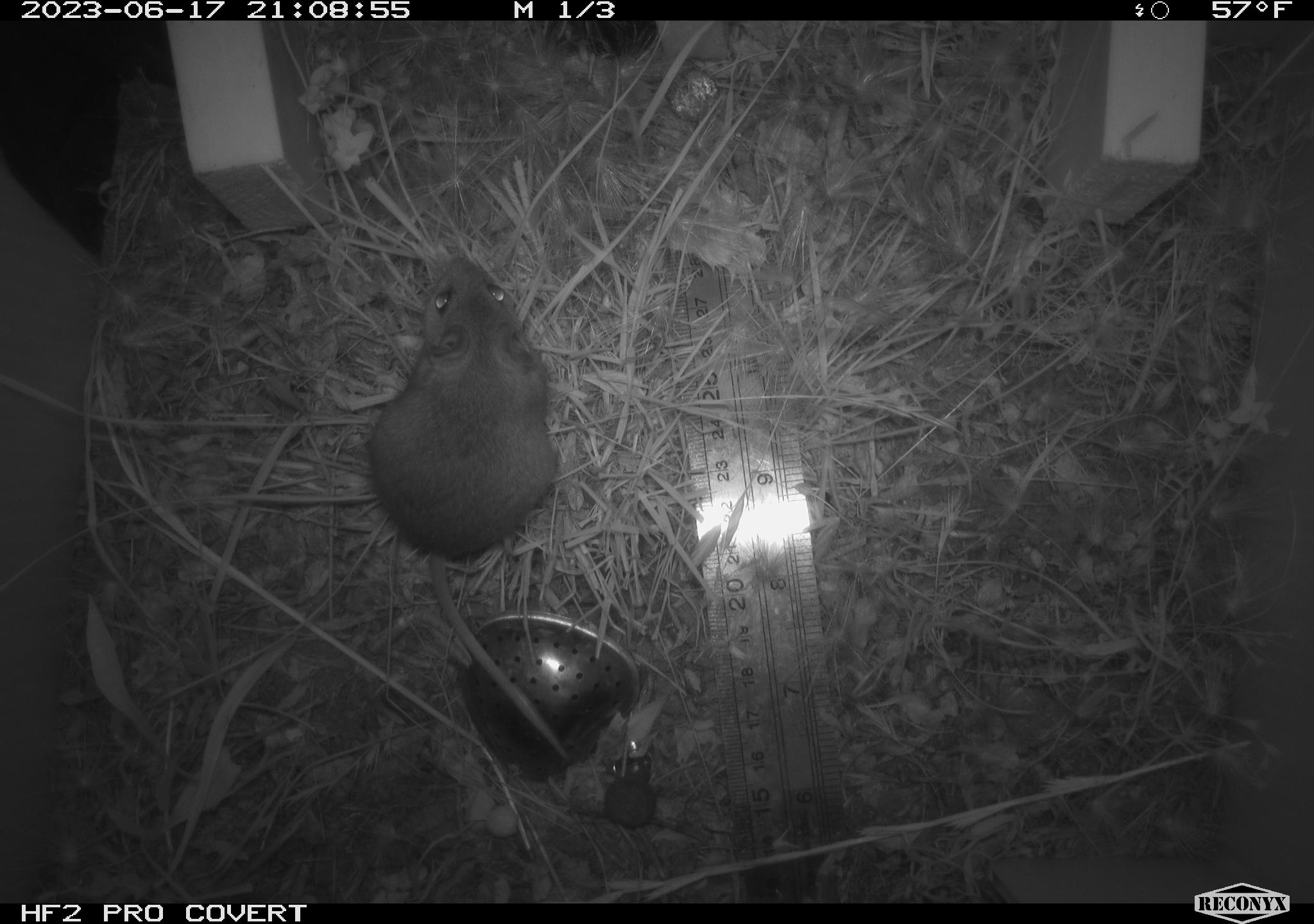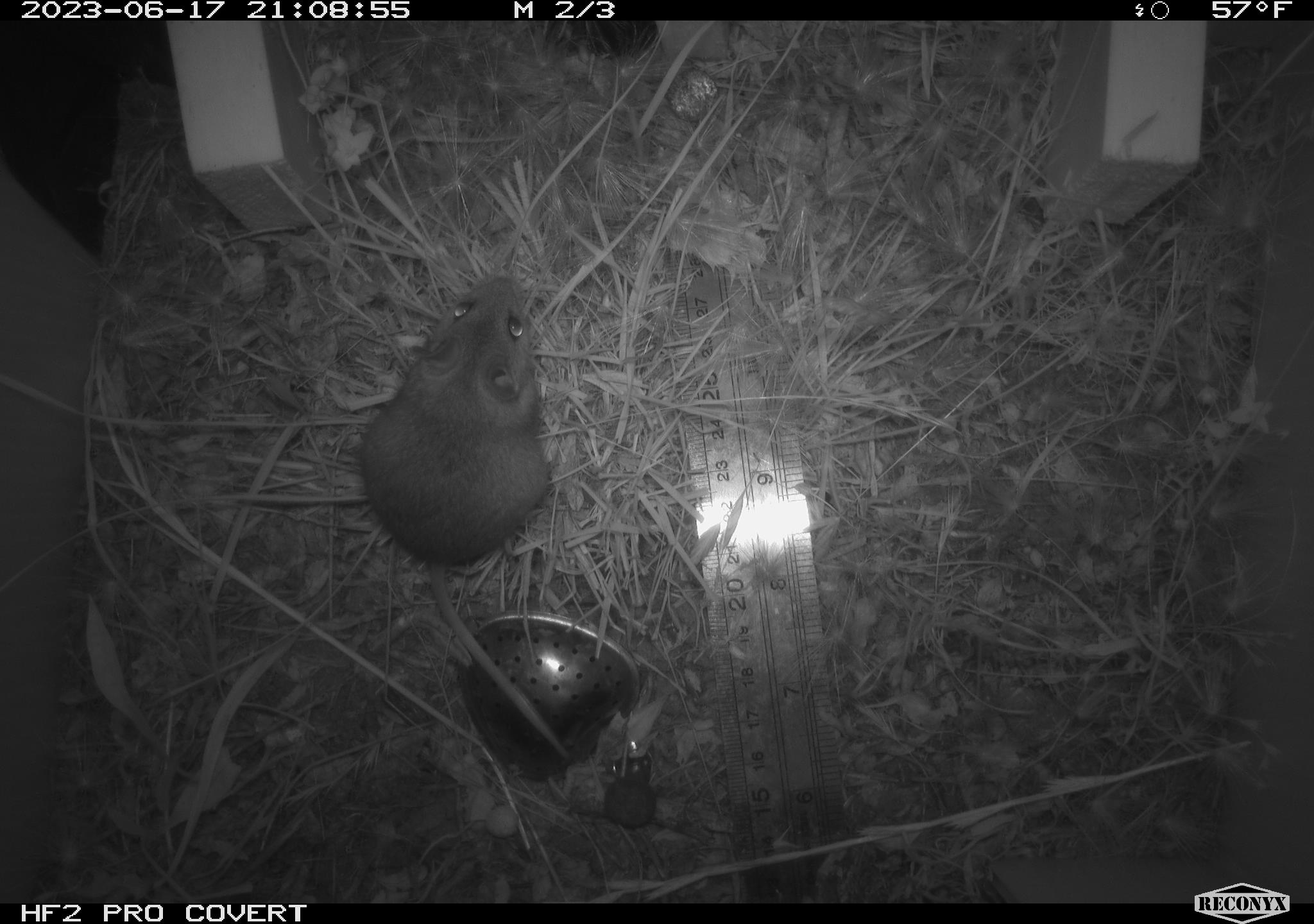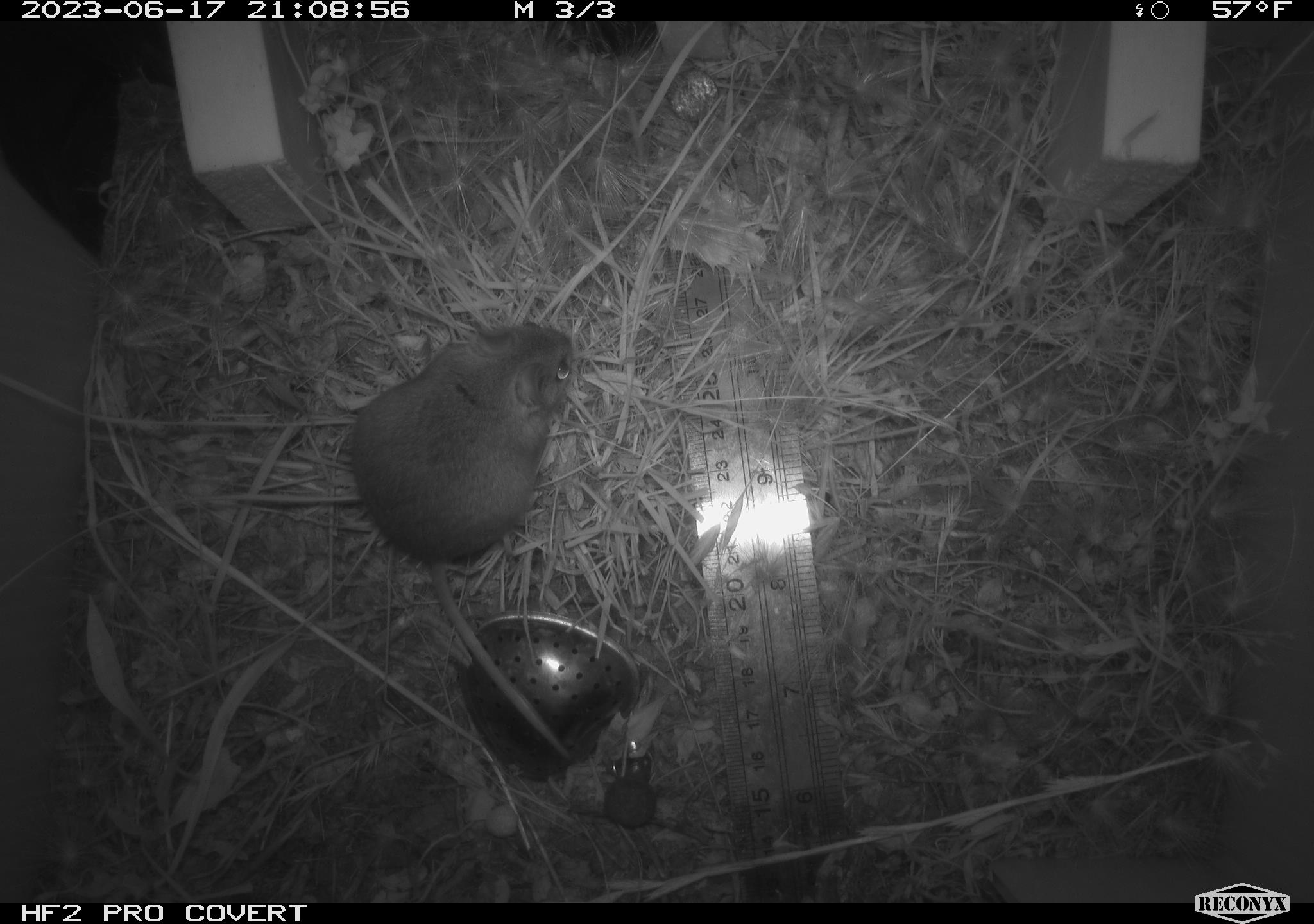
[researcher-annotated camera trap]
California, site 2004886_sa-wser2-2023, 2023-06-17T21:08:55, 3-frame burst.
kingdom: Animalia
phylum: Chordata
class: Mammalia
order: Rodentia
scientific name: Rodentia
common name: mouse species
Mouse species (Rodentia).